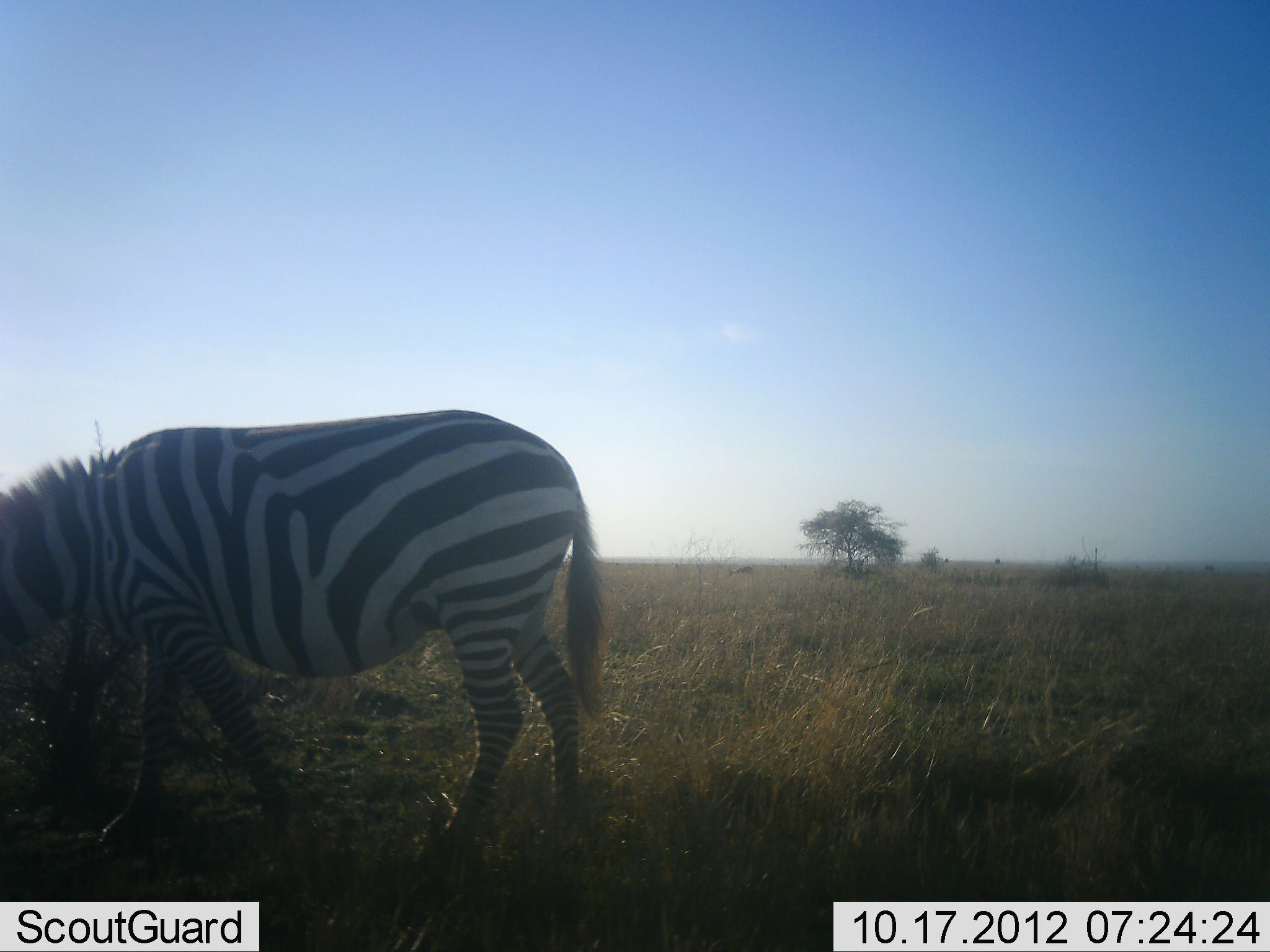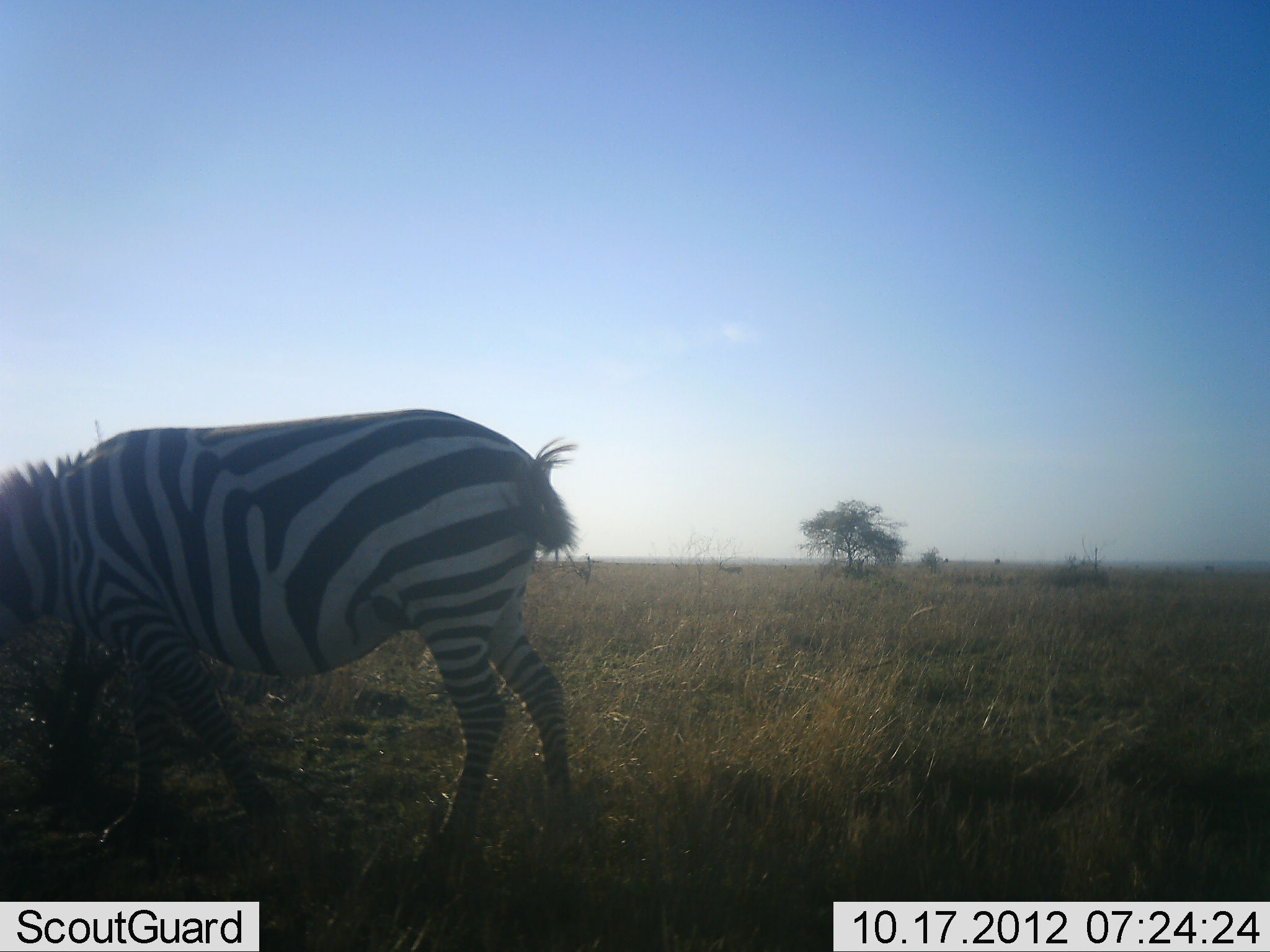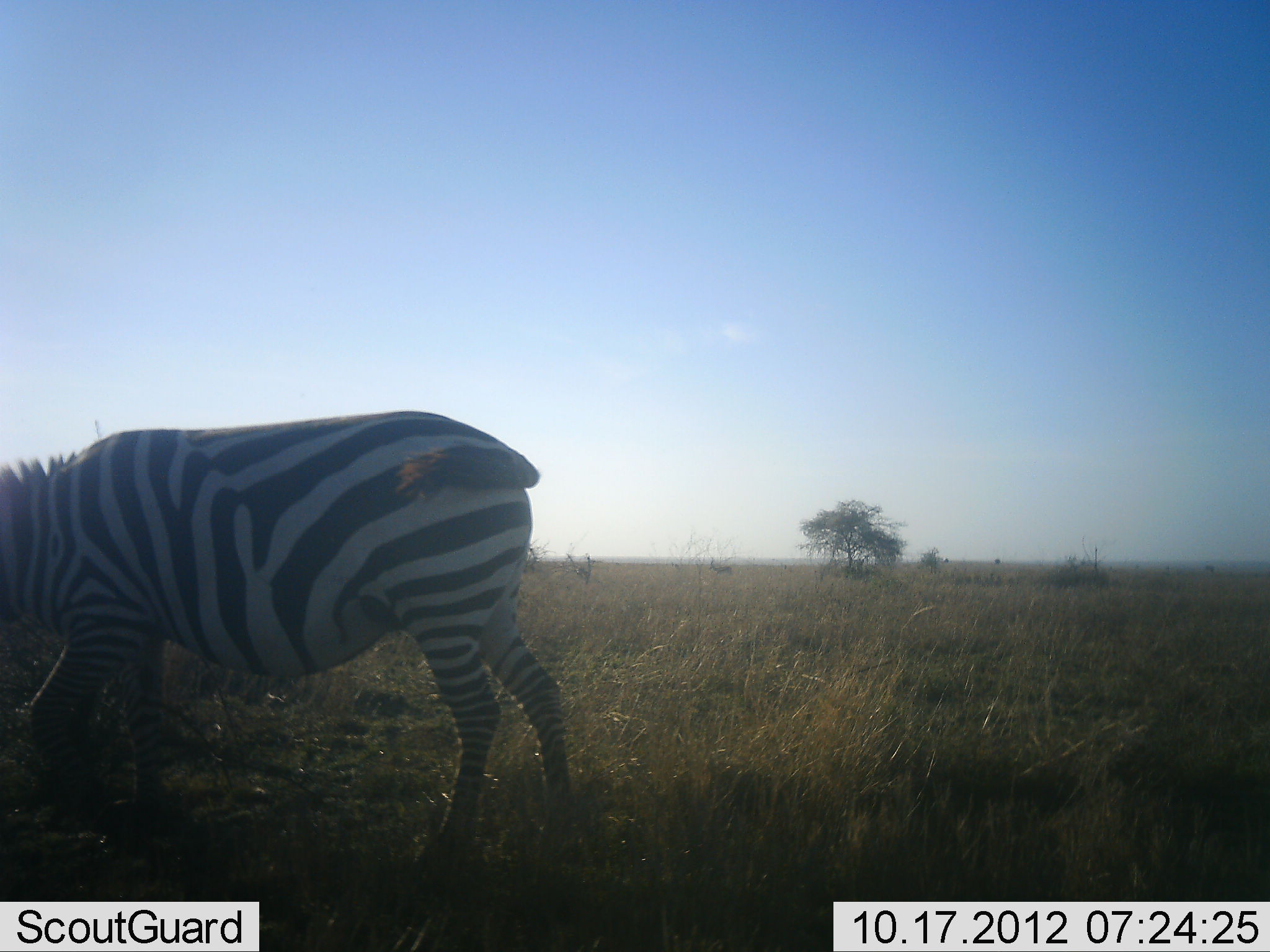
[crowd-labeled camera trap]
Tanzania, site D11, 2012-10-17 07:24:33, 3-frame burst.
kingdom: Animalia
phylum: Chordata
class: Mammalia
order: Perissodactyla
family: Equidae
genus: Equus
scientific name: Equus quagga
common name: plains zebra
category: zebra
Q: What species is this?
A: Zebra (plains zebra) (Equus quagga).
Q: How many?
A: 1.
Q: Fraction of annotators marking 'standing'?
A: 27%.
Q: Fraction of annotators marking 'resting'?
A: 0%.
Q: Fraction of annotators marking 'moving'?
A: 36%.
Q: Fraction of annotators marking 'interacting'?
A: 0%.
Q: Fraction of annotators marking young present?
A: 0%.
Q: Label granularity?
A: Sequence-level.